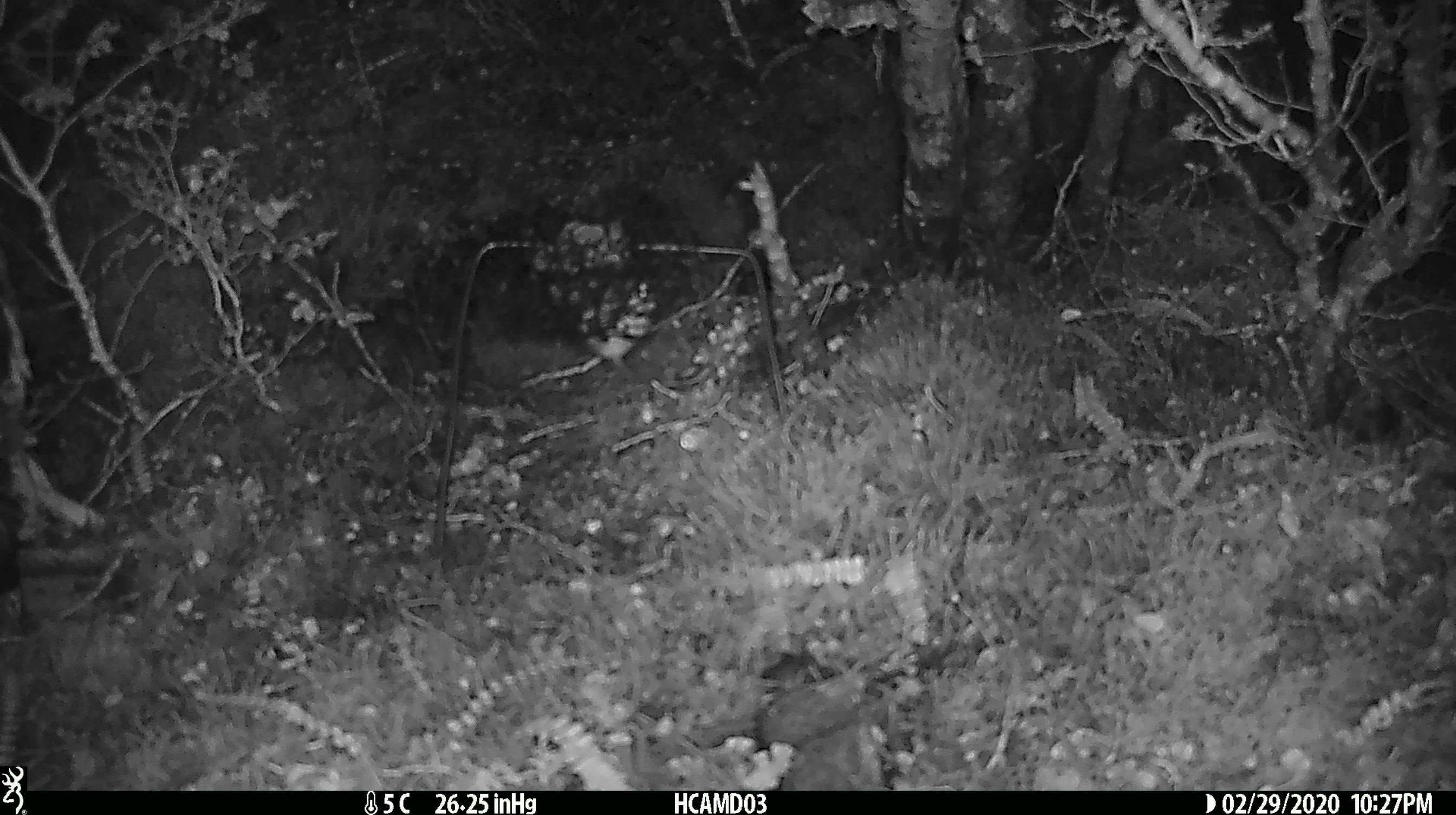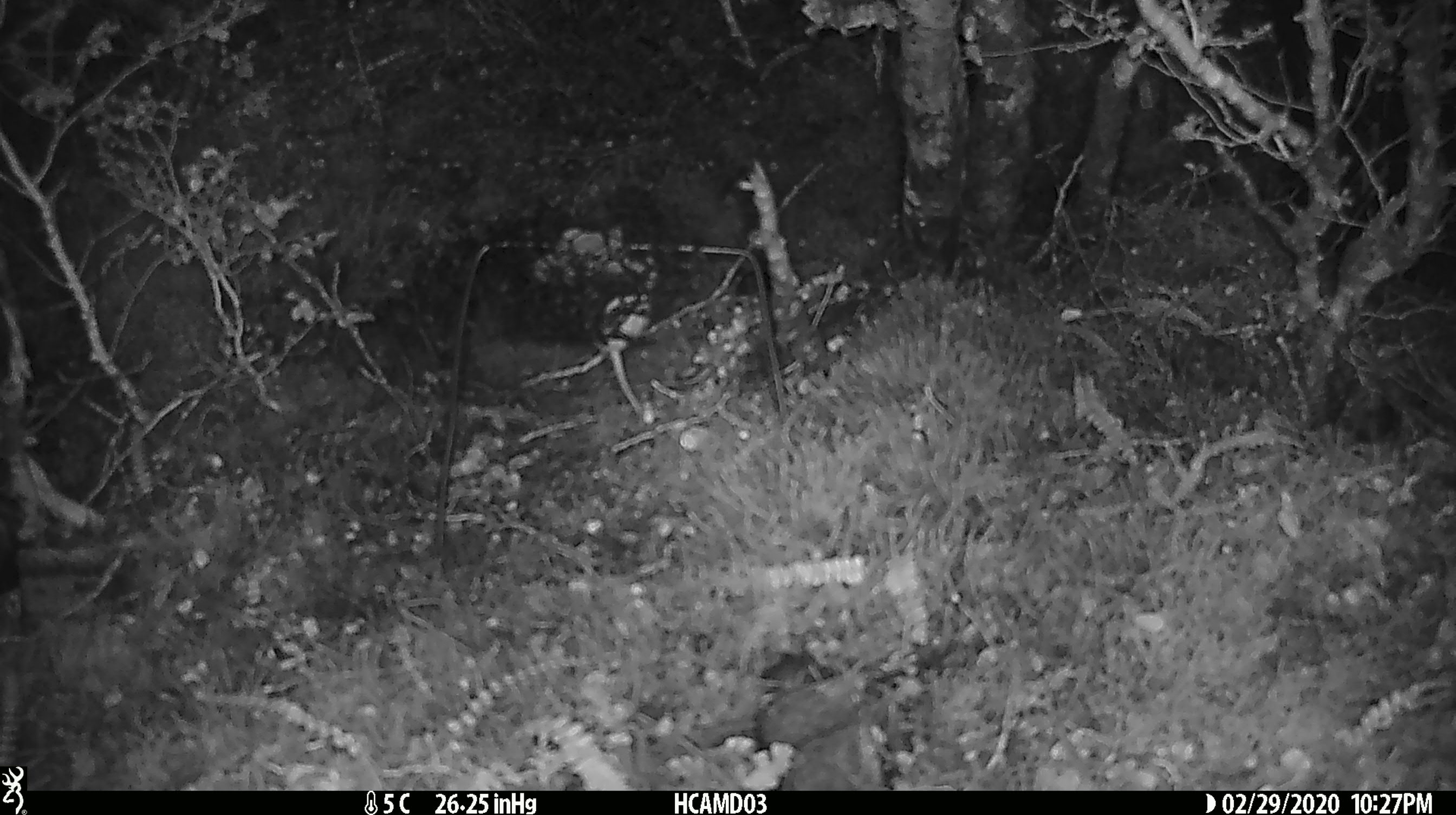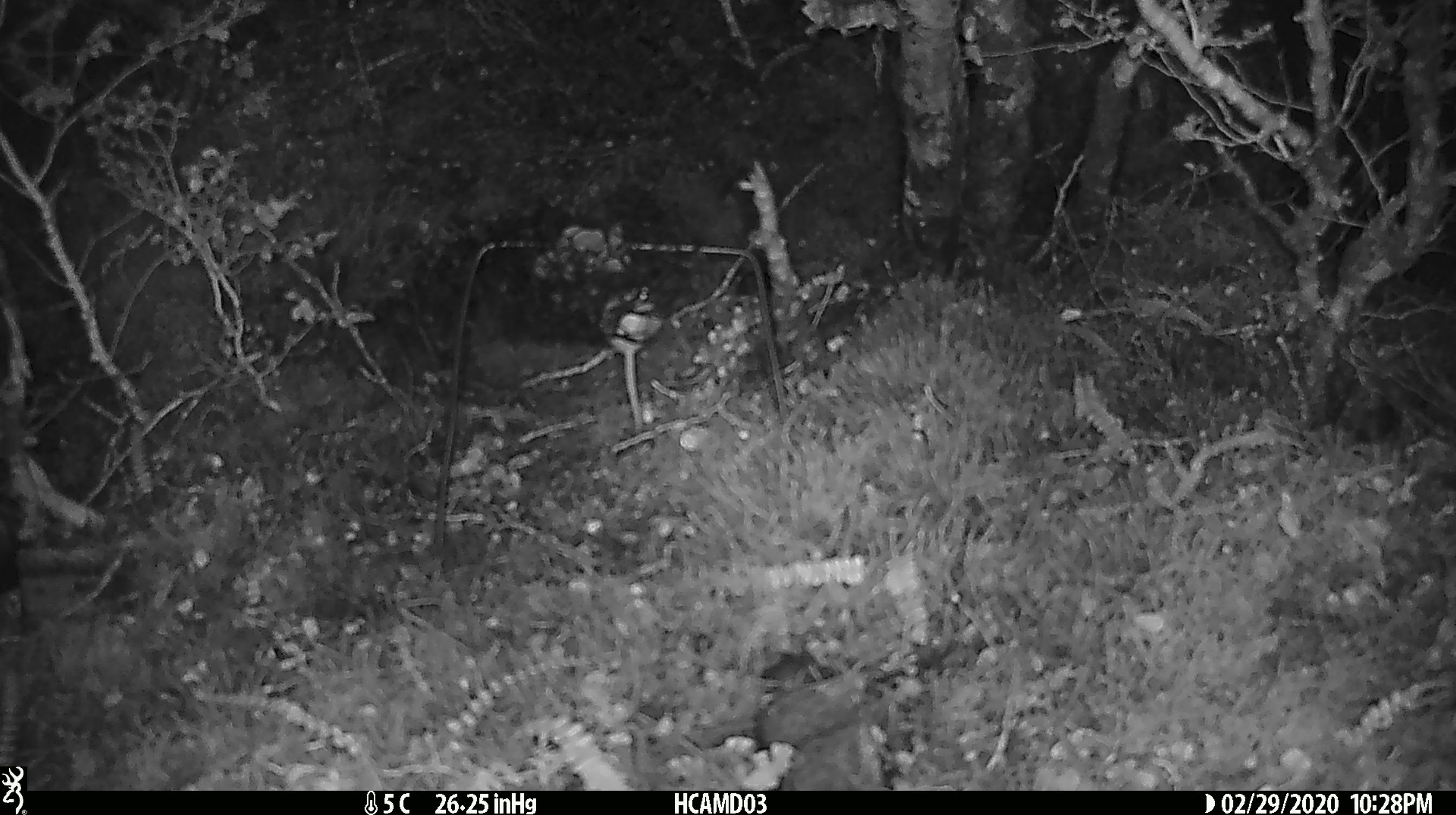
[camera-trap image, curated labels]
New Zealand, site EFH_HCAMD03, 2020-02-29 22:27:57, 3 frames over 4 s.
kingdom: Animalia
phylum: Chordata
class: Mammalia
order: Rodentia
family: Muridae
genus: Mus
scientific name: Mus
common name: mouse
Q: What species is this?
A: Mouse (Mus).